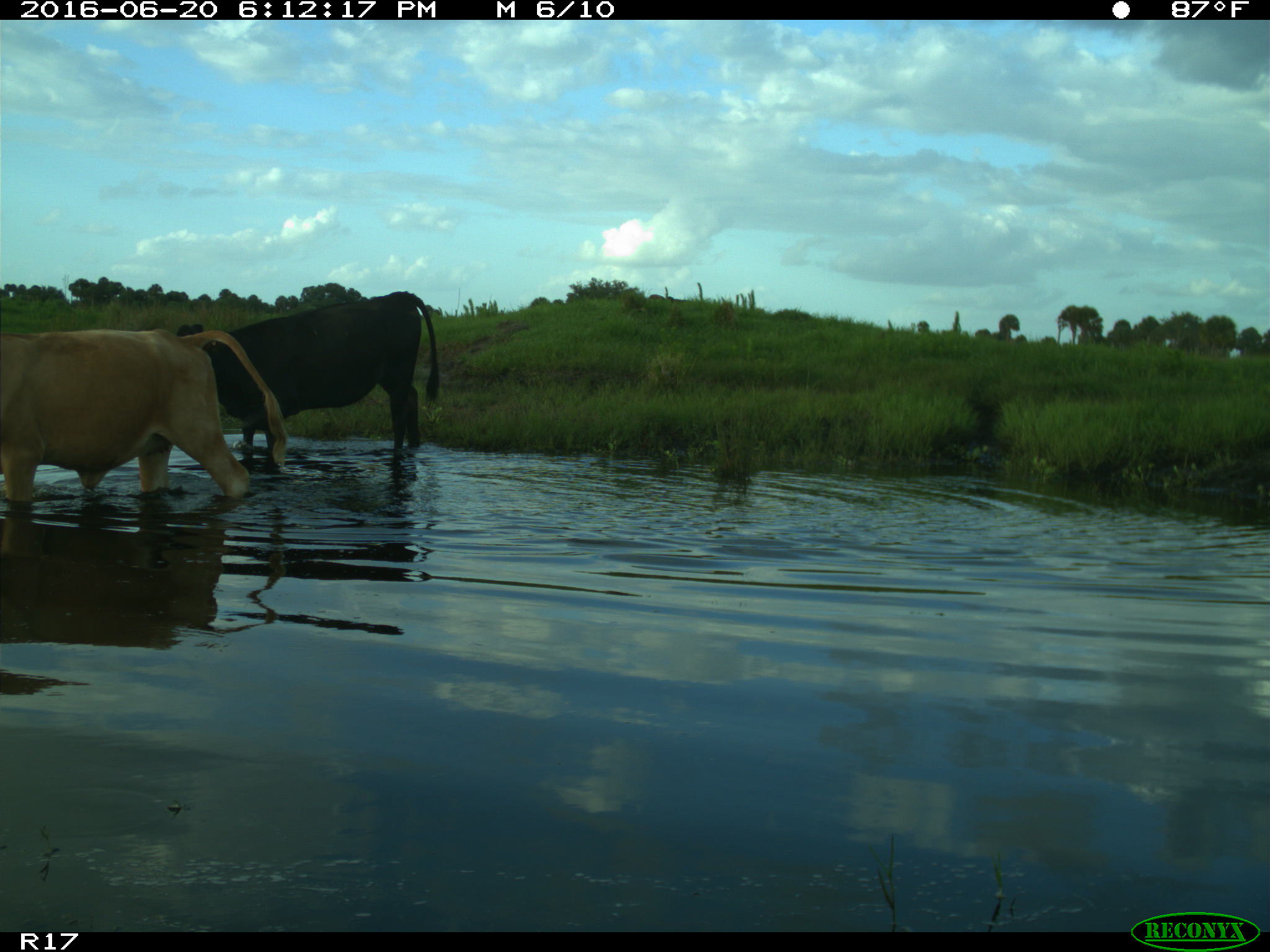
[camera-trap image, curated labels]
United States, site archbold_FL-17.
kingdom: Animalia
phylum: Chordata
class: Mammalia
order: Artiodactyla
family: Bovidae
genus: Bos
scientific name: Bos taurus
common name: domestic cow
Bos taurus (domestic cow).